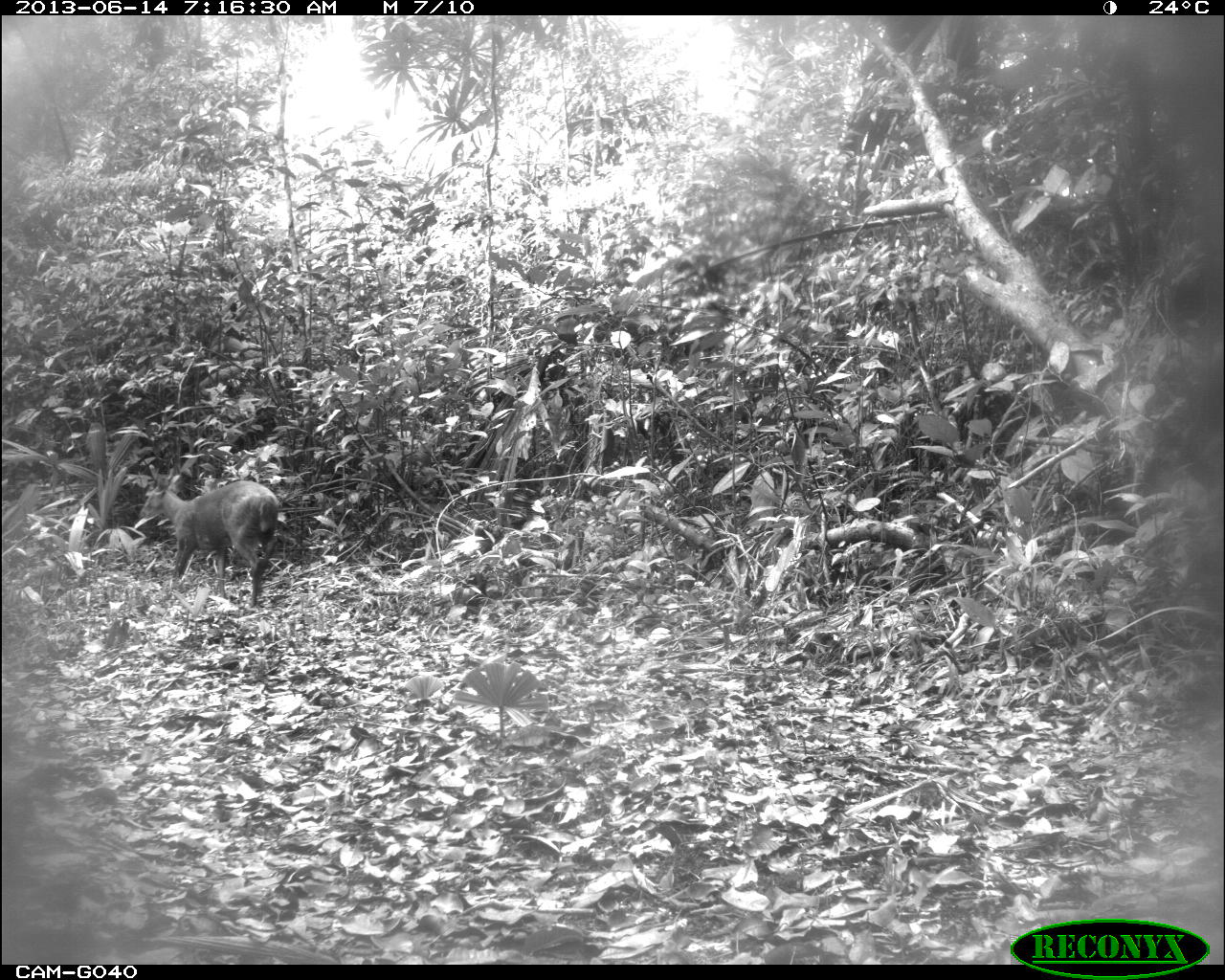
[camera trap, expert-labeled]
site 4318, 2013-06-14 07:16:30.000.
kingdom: Animalia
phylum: Chordata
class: Mammalia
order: Artiodactyla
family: Cervidae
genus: Mazama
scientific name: Mazama temama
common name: central american red brocket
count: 1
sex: male